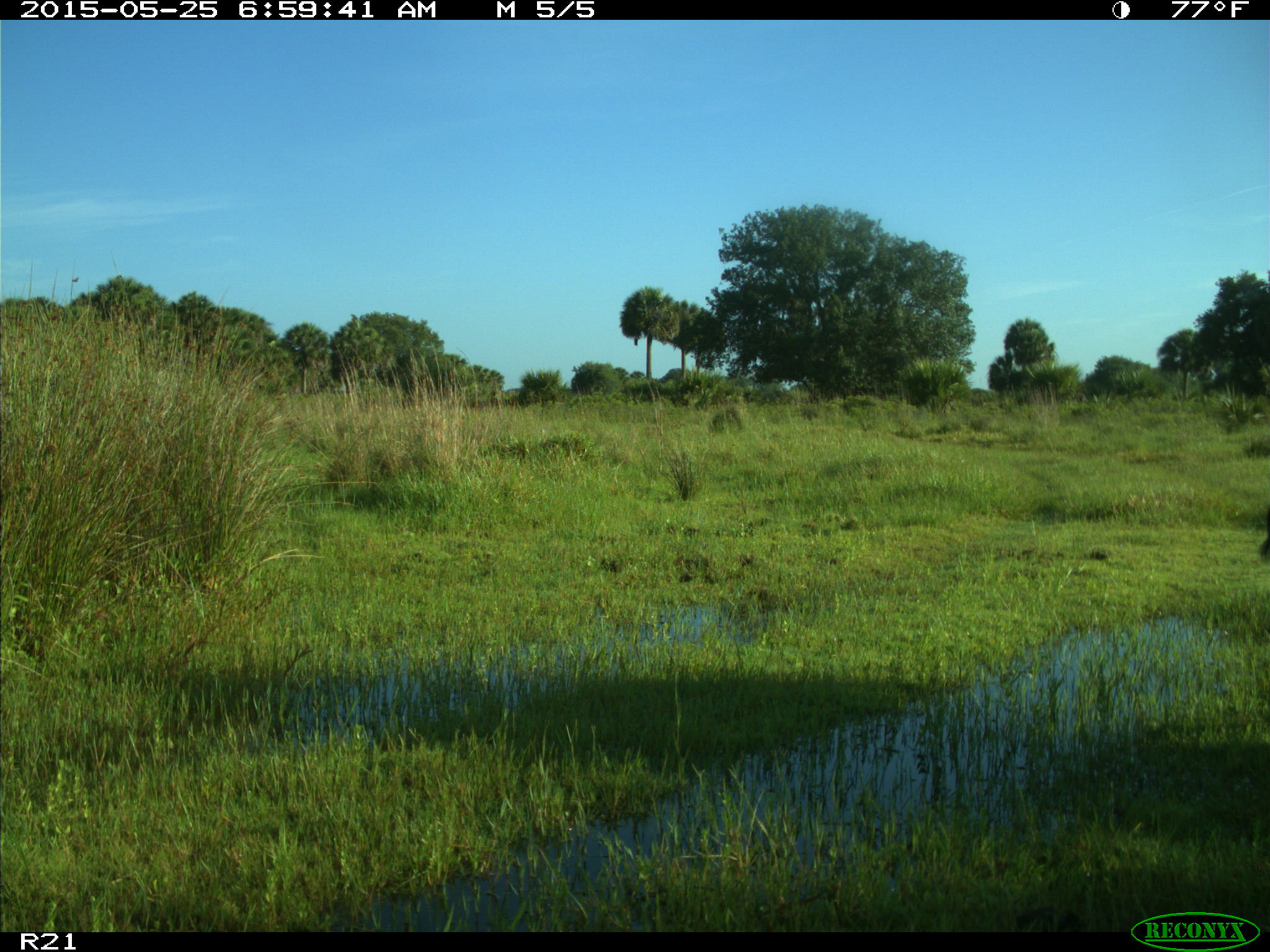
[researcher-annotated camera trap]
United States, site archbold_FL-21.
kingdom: Animalia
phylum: Chordata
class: Mammalia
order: Artiodactyla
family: Bovidae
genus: Bos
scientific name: Bos taurus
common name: domestic cow